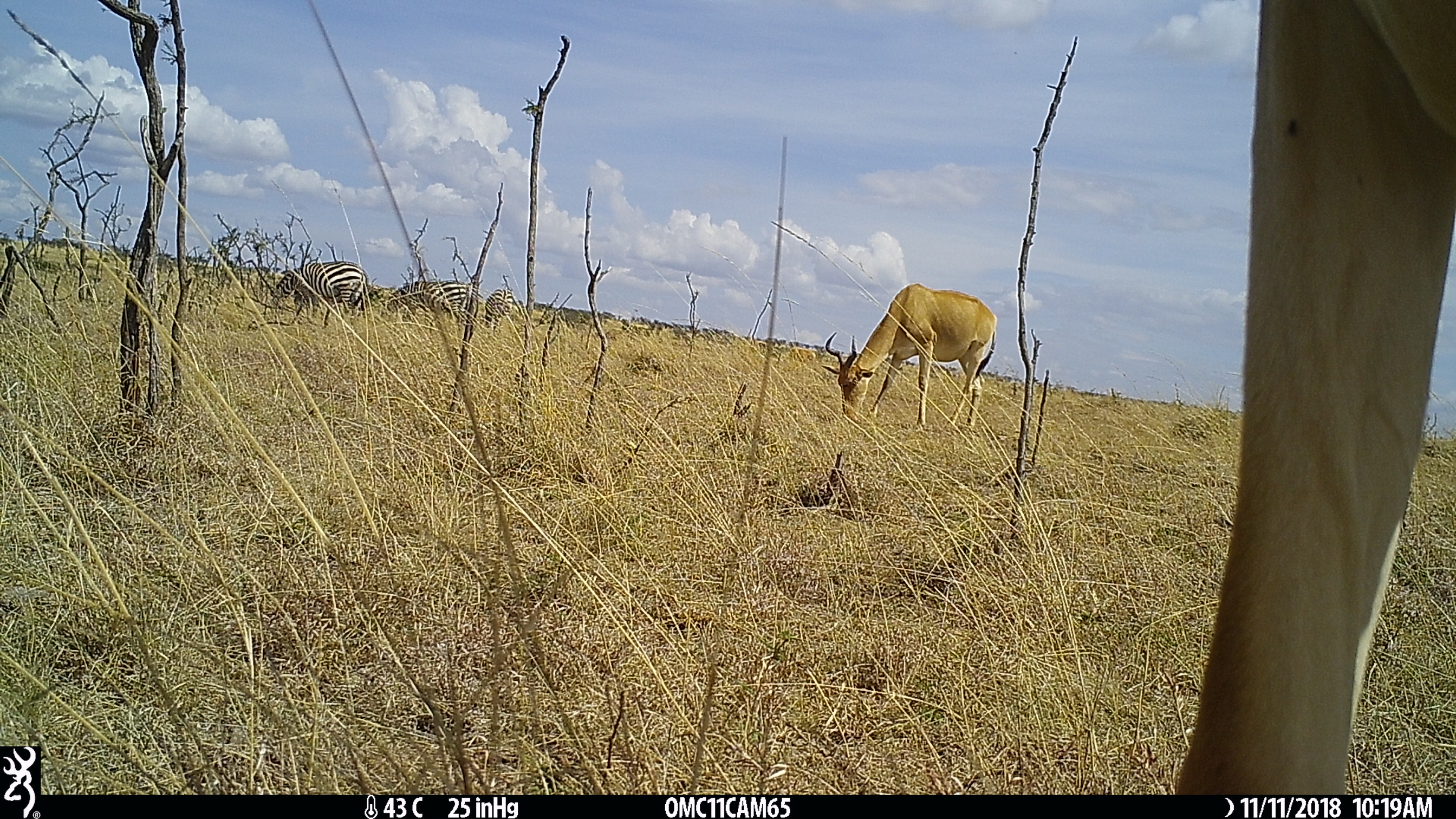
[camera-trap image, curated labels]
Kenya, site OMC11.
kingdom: Animalia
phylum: Chordata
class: Mammalia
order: Artiodactyla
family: Bovidae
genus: Alcelaphus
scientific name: Alcelaphus buselaphus cokii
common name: coke's hartebeest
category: hartebeest cokes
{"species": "hartebeest cokes (coke's hartebeest) (Alcelaphus buselaphus cokii)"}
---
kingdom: Animalia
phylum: Chordata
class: Mammalia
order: Perissodactyla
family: Equidae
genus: Equus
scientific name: Equus quagga burchellii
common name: burchell's zebra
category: zebra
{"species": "zebra (burchell's zebra) (Equus quagga burchellii)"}